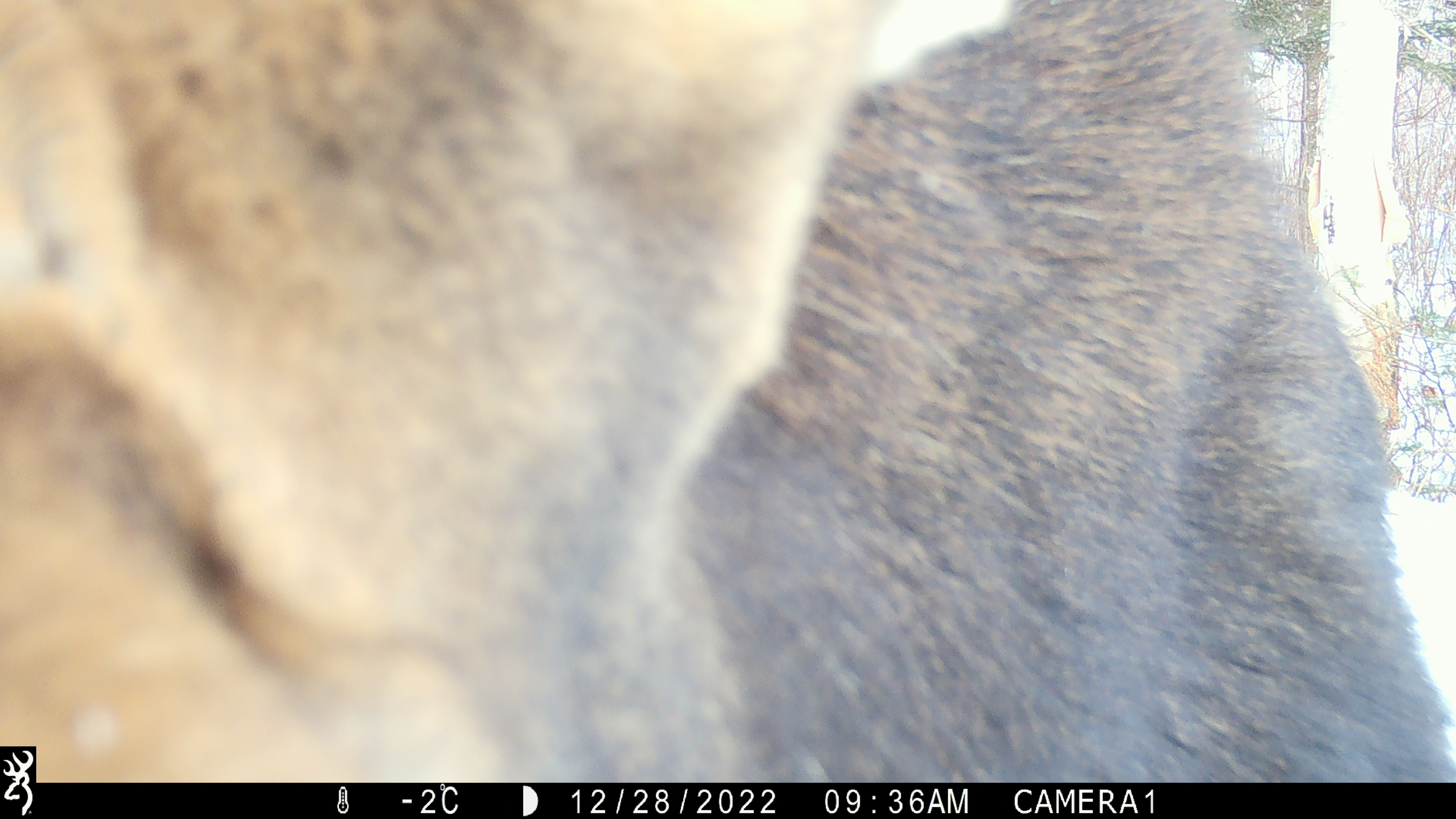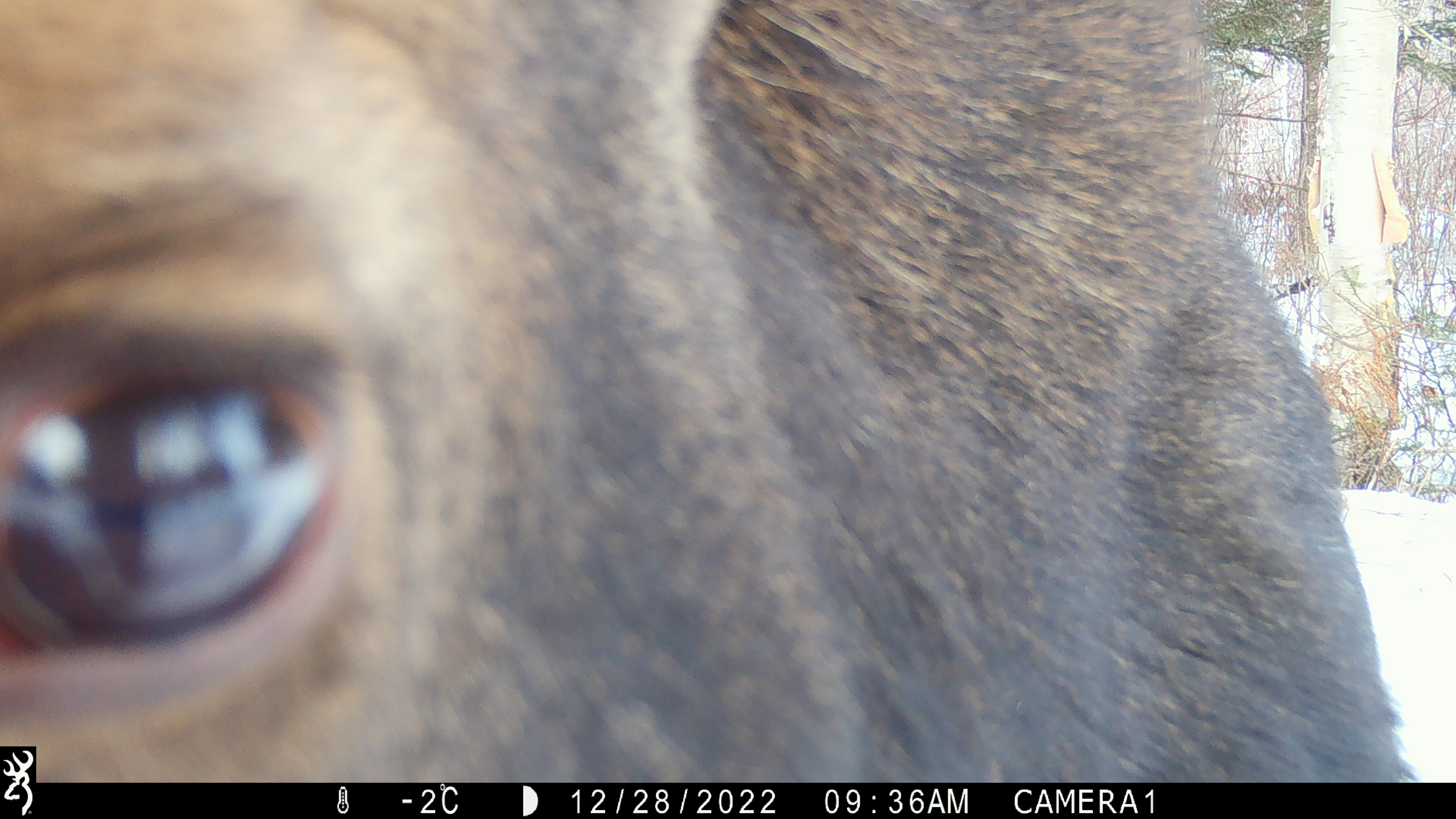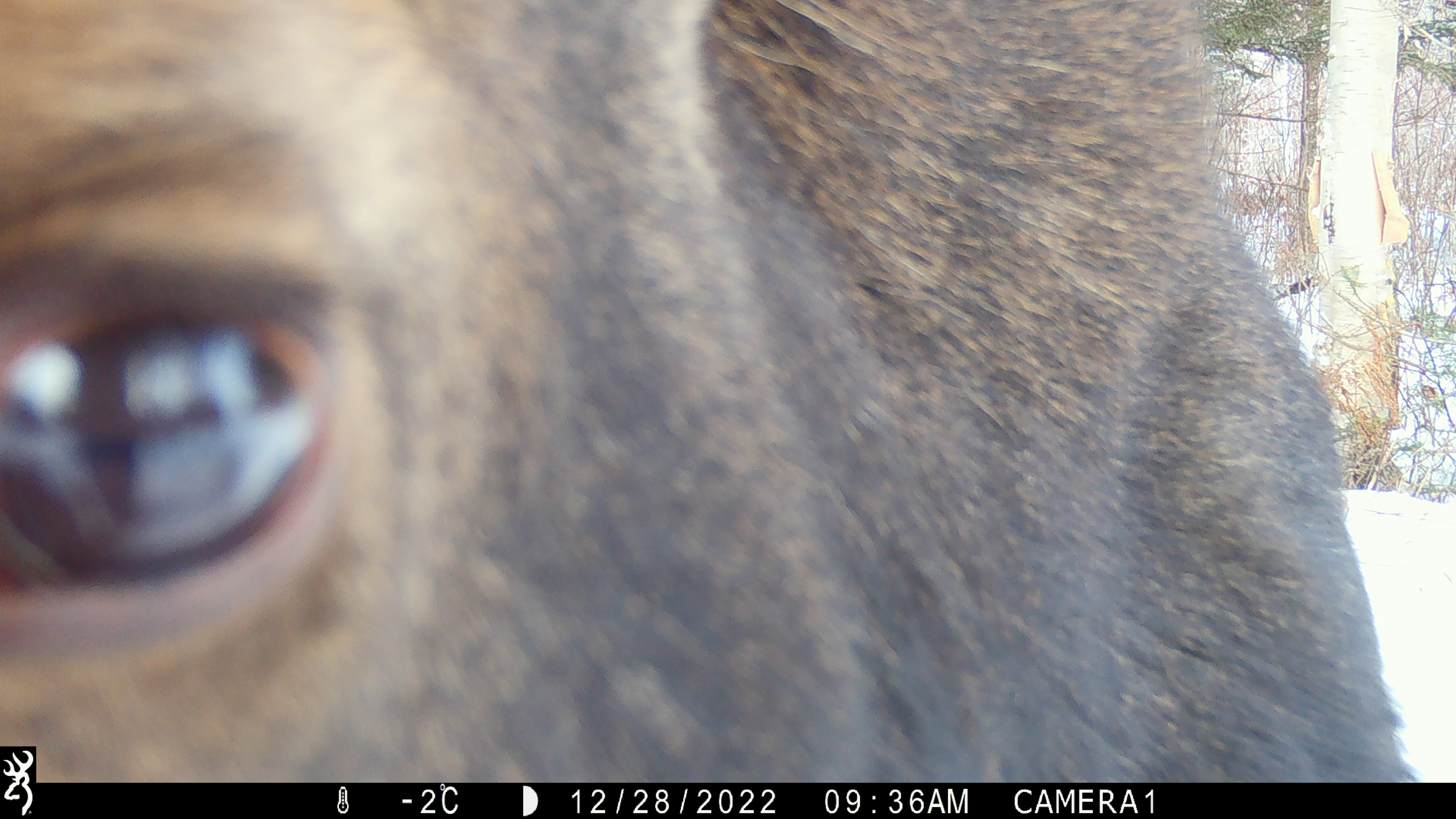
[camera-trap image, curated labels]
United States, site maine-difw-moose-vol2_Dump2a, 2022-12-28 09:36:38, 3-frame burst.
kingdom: Animalia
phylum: Chordata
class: Mammalia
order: Artiodactyla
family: Cervidae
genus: Alces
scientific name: Alces alces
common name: moose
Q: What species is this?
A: Moose (Alces alces).